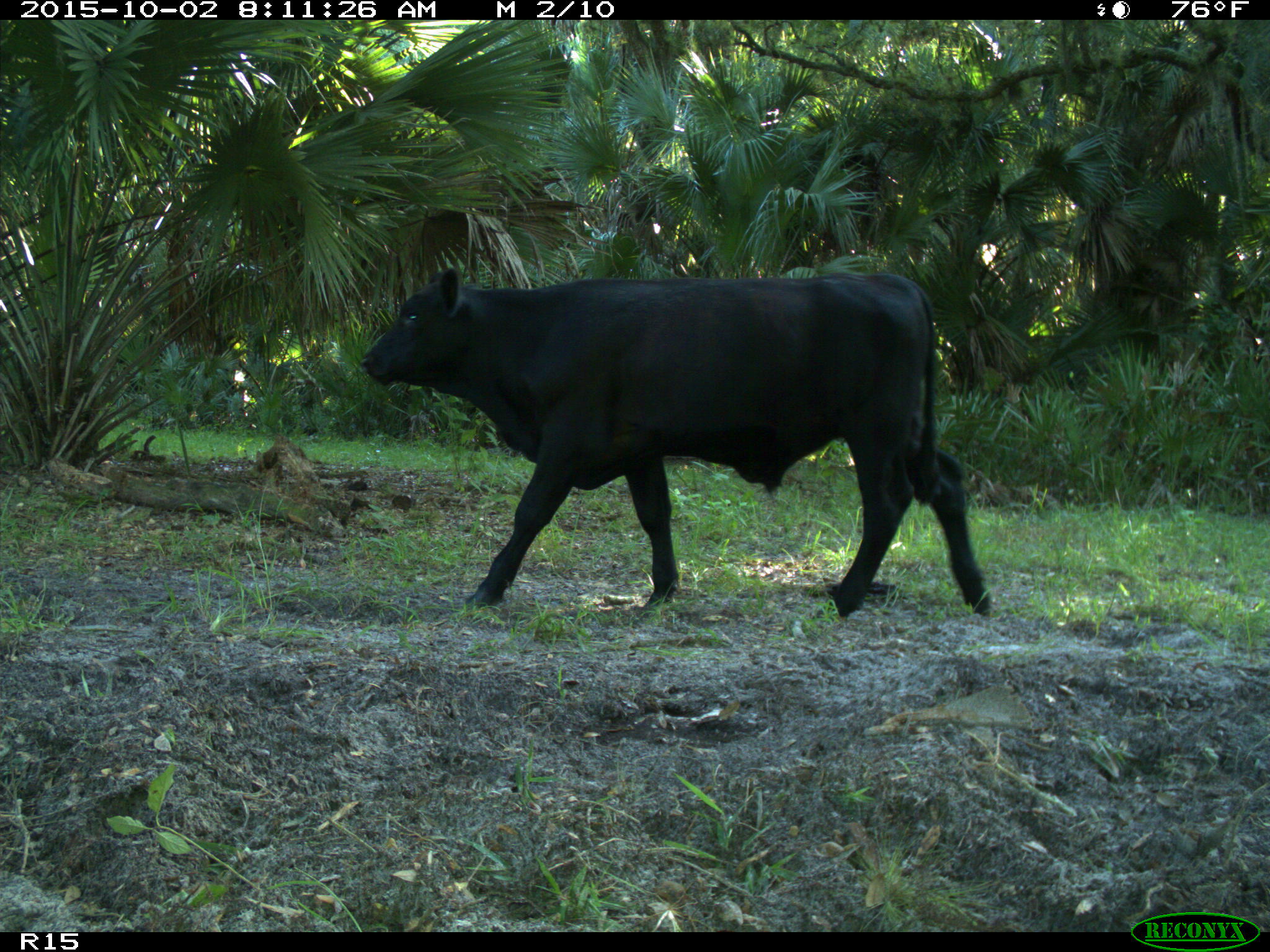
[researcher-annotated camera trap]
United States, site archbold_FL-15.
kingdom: Animalia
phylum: Chordata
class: Mammalia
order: Artiodactyla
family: Bovidae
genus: Bos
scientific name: Bos taurus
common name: domestic cow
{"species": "Bos taurus (domestic cow)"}